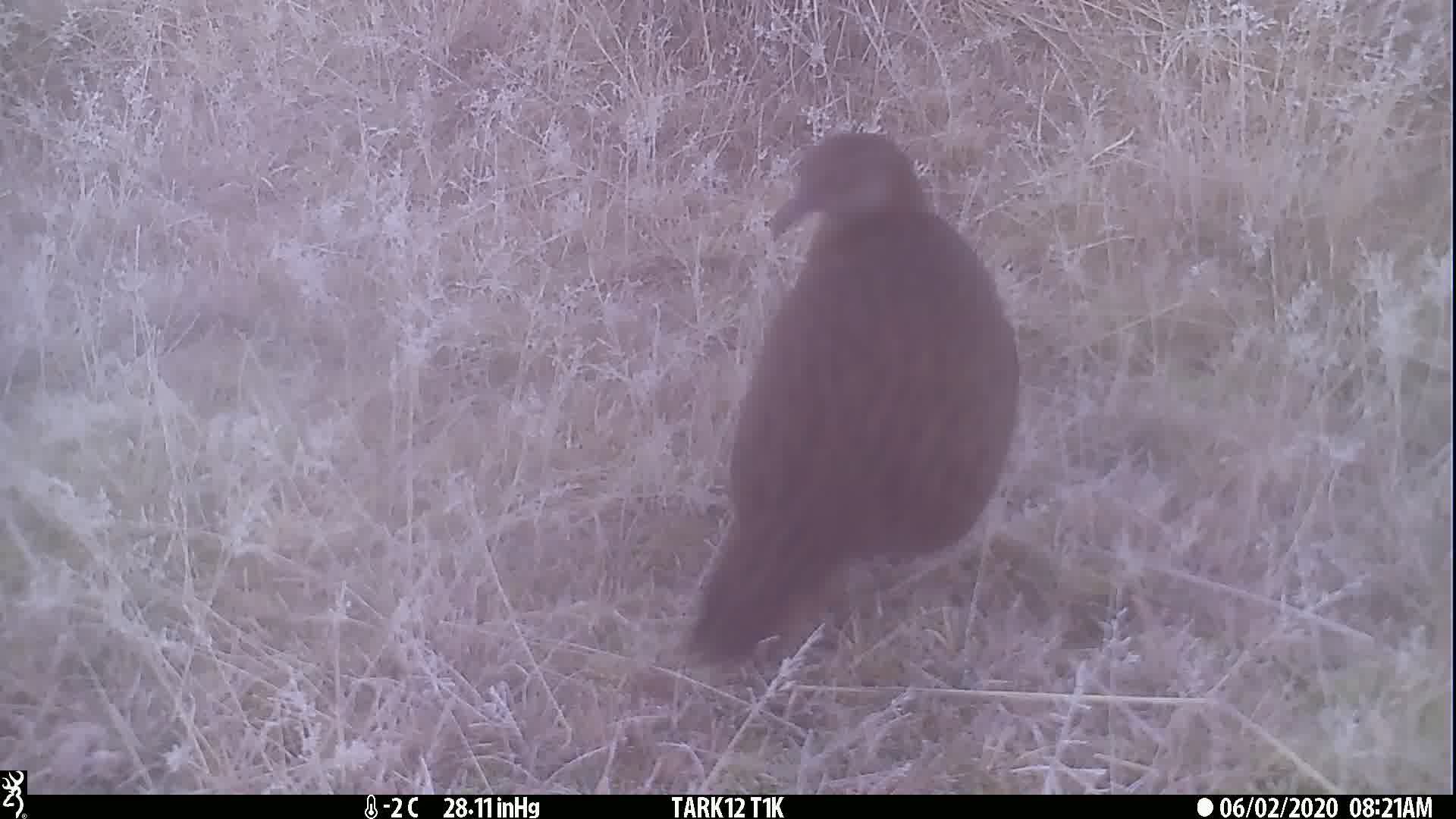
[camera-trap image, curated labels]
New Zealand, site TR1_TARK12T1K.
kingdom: Animalia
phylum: Chordata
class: Aves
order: Gruiformes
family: Rallidae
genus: Gallirallus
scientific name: Gallirallus australis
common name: weka